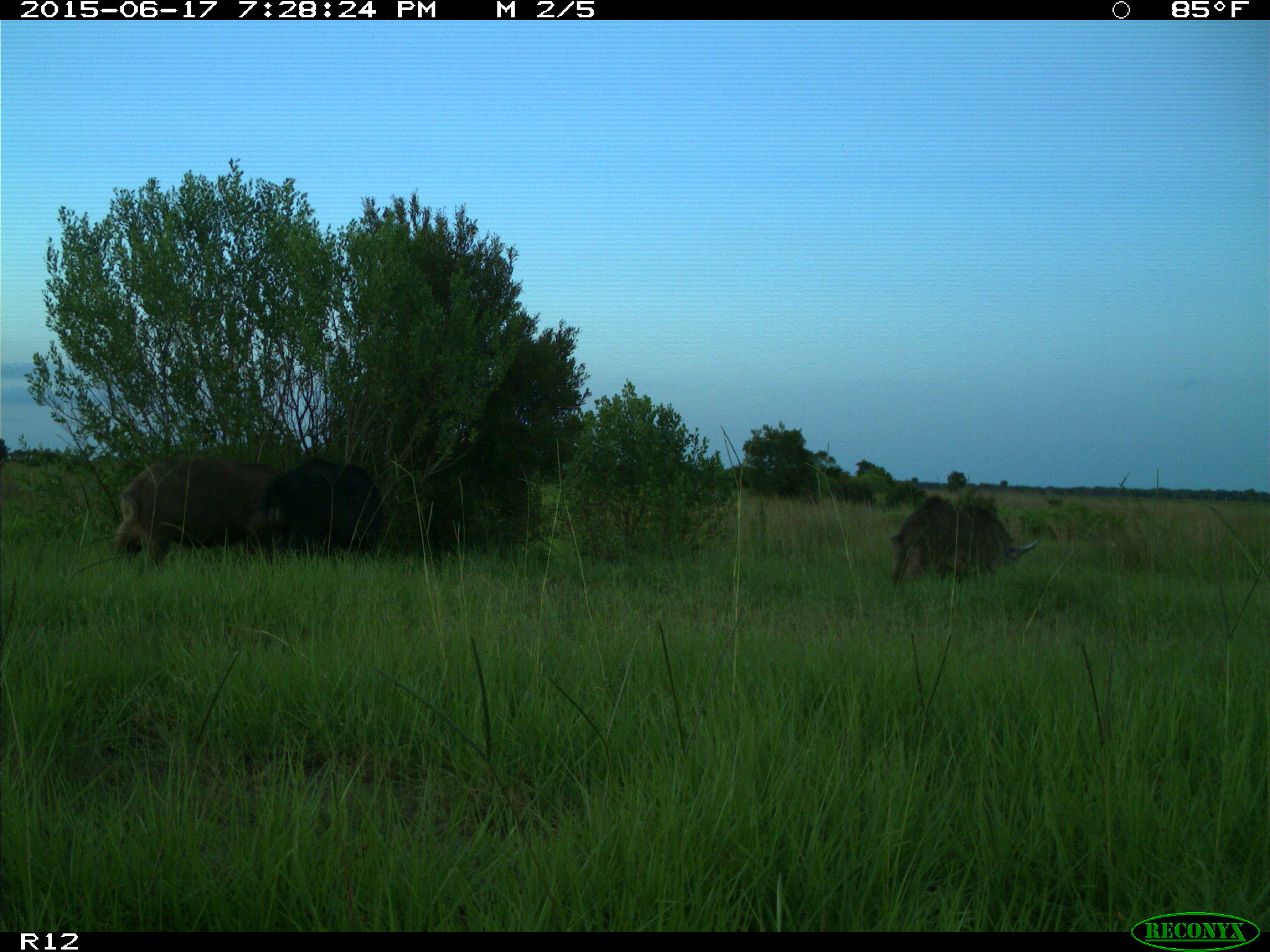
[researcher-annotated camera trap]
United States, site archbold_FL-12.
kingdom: Animalia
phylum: Chordata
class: Mammalia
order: Artiodactyla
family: Suidae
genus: Sus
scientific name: Sus scrofa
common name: wild boar